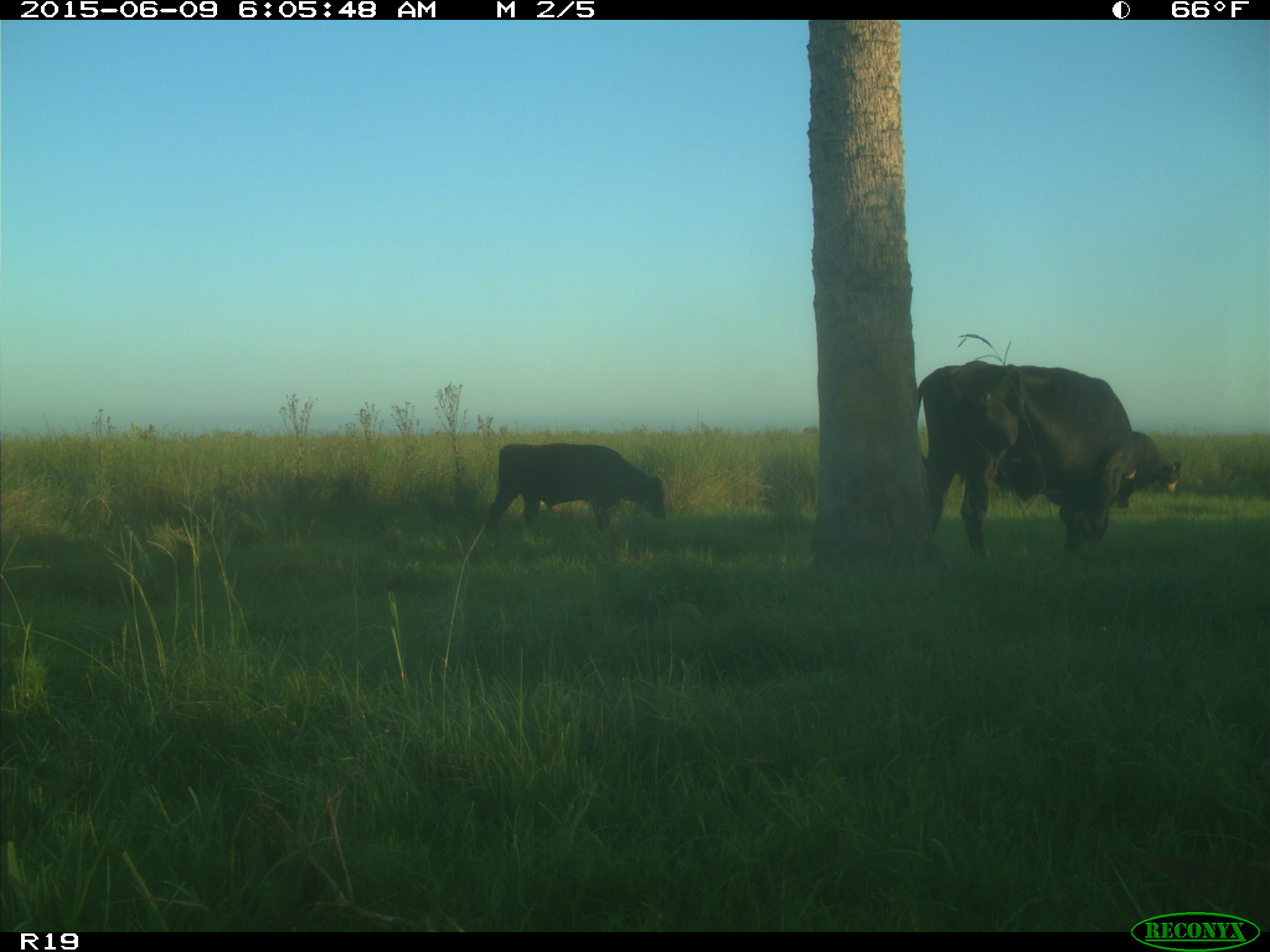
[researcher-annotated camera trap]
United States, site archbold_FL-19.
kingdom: Animalia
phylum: Chordata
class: Mammalia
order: Artiodactyla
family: Bovidae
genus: Bos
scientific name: Bos taurus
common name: domestic cow